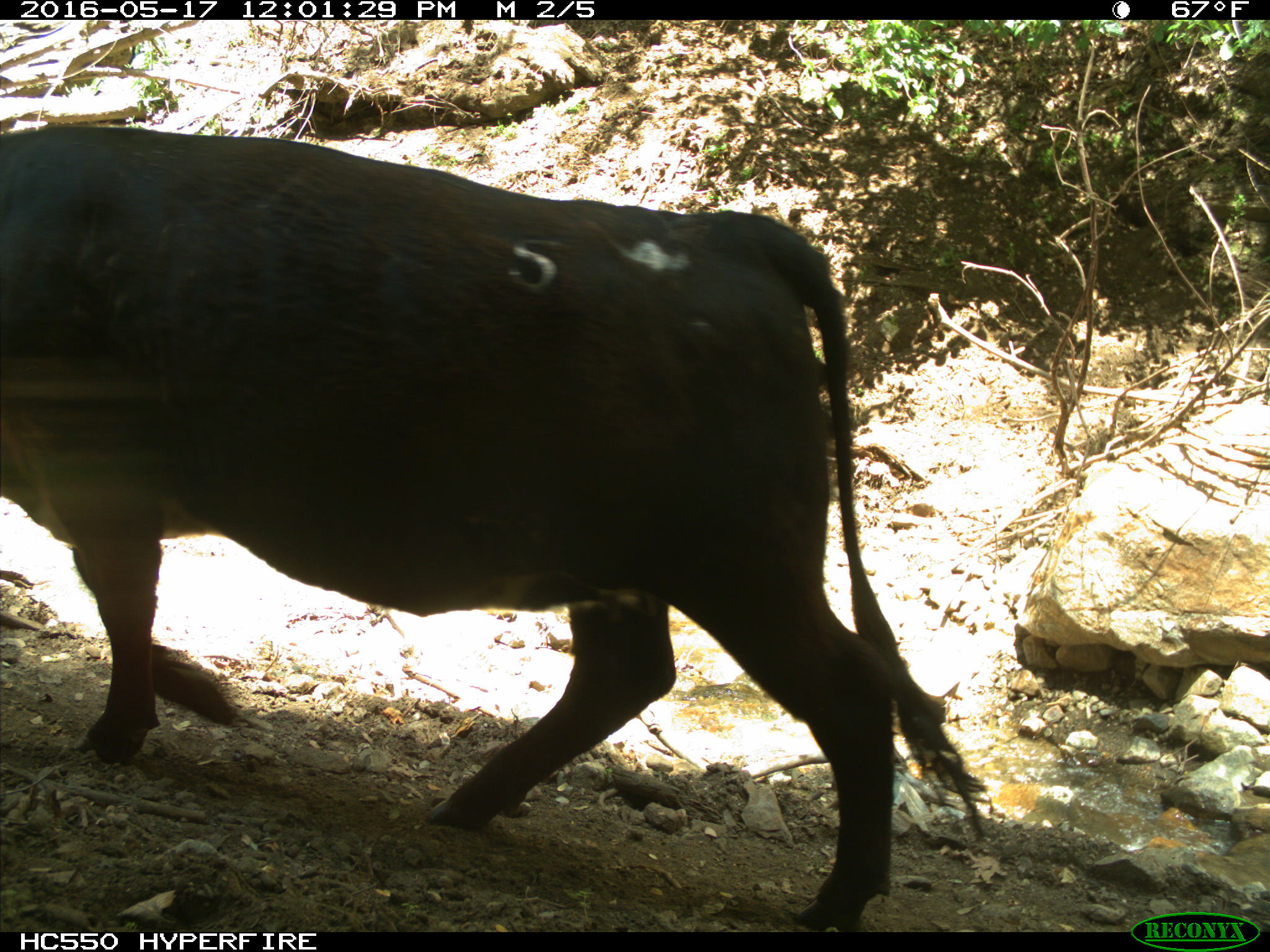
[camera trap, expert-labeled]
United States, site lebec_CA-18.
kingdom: Animalia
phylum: Chordata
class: Mammalia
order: Artiodactyla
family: Bovidae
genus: Bos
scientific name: Bos taurus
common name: domestic cow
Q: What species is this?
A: Bos taurus (domestic cow).